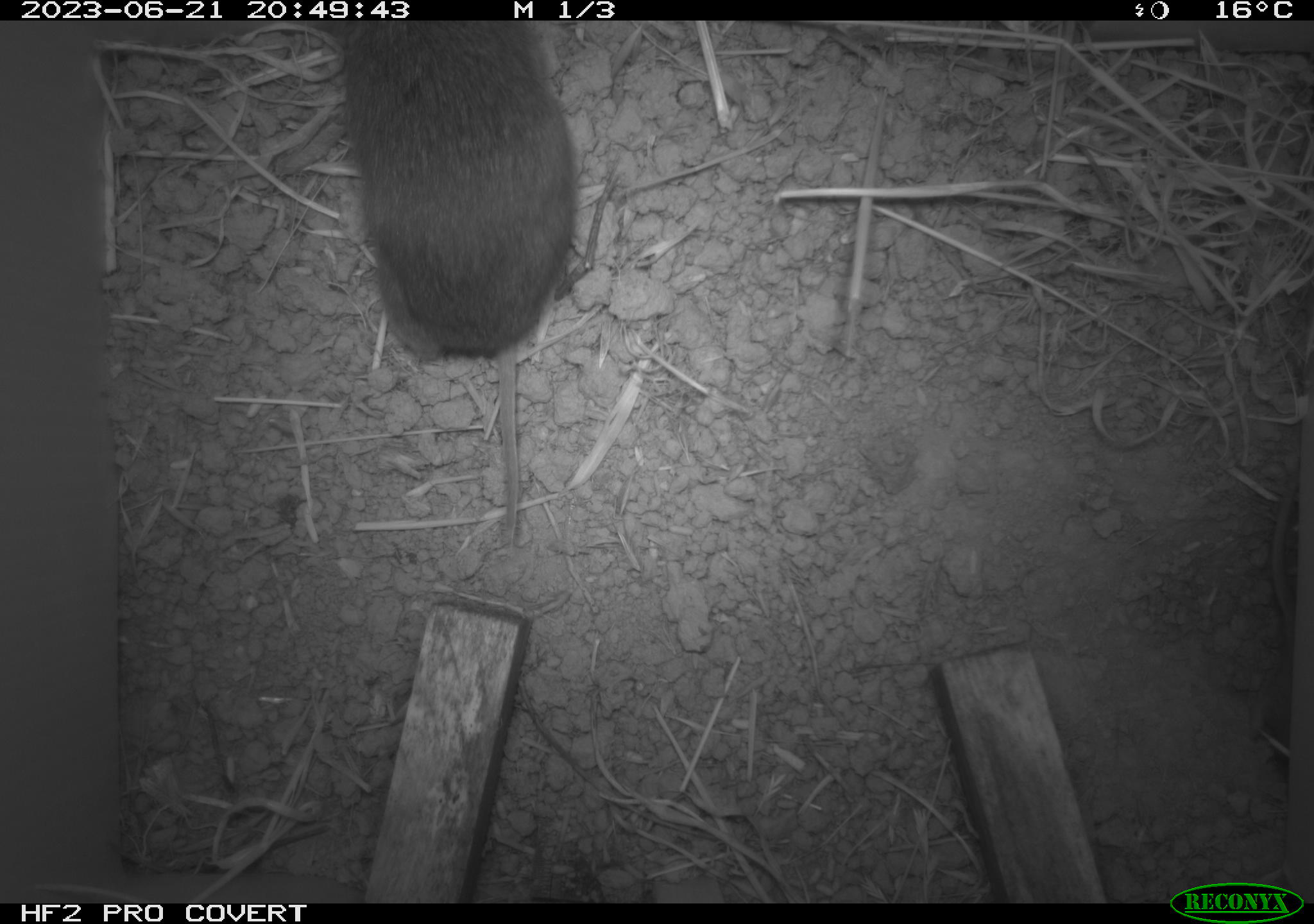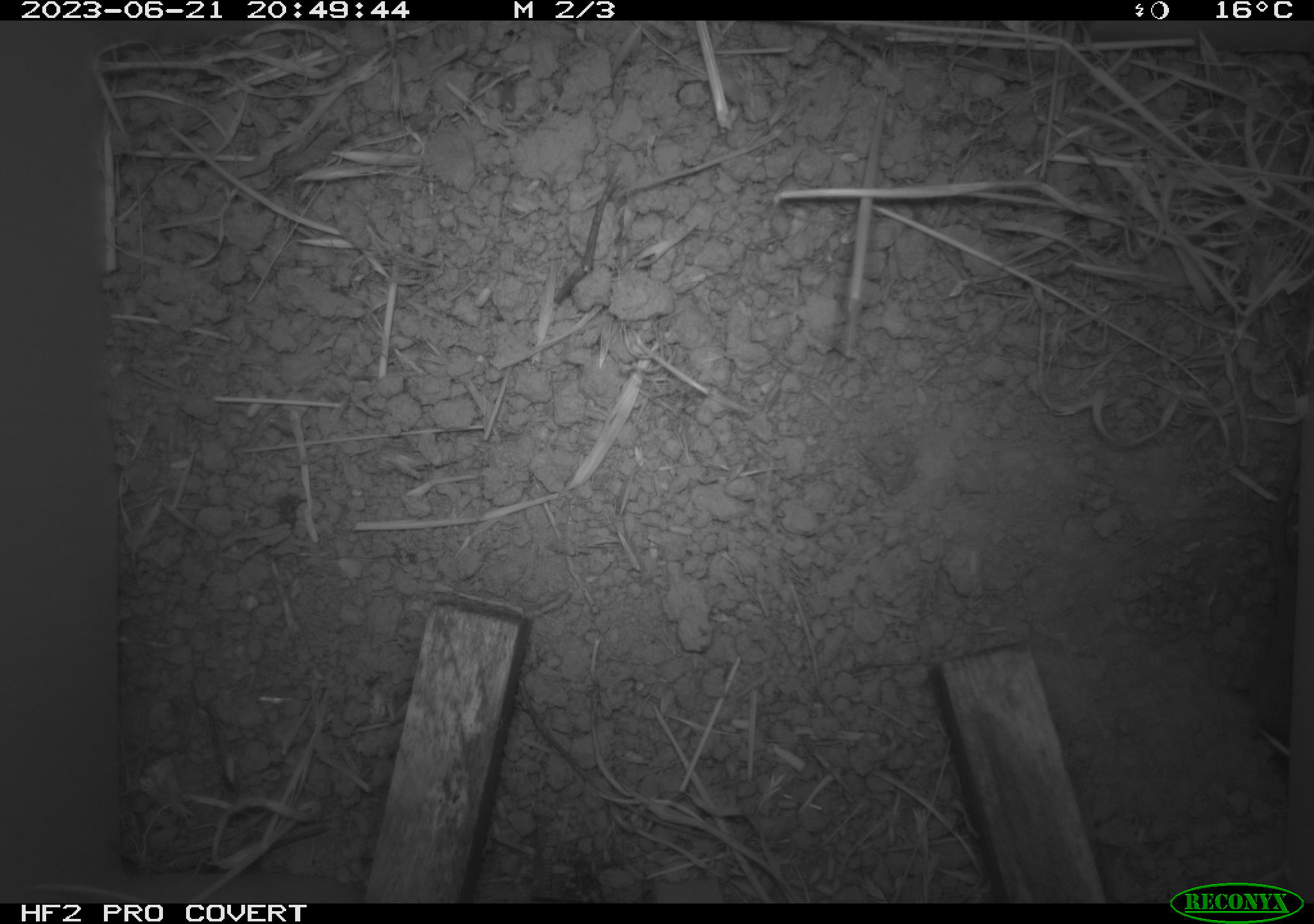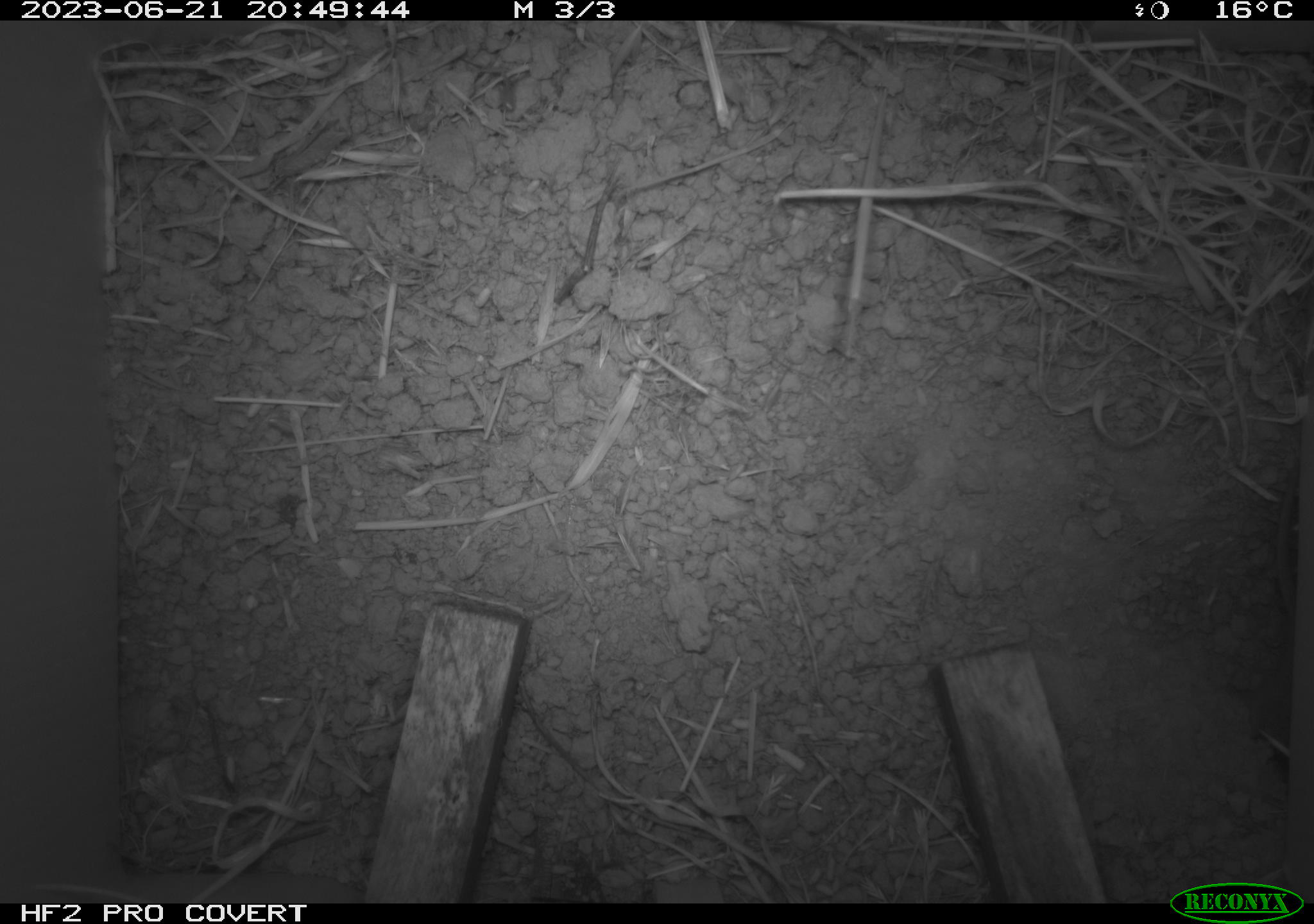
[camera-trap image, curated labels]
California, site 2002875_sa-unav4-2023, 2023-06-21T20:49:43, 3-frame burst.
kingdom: Animalia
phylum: Chordata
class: Mammalia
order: Rodentia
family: Cricetidae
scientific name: Arvicolinae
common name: voles, lemmings, and muskrats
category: arvicolinae subfamily